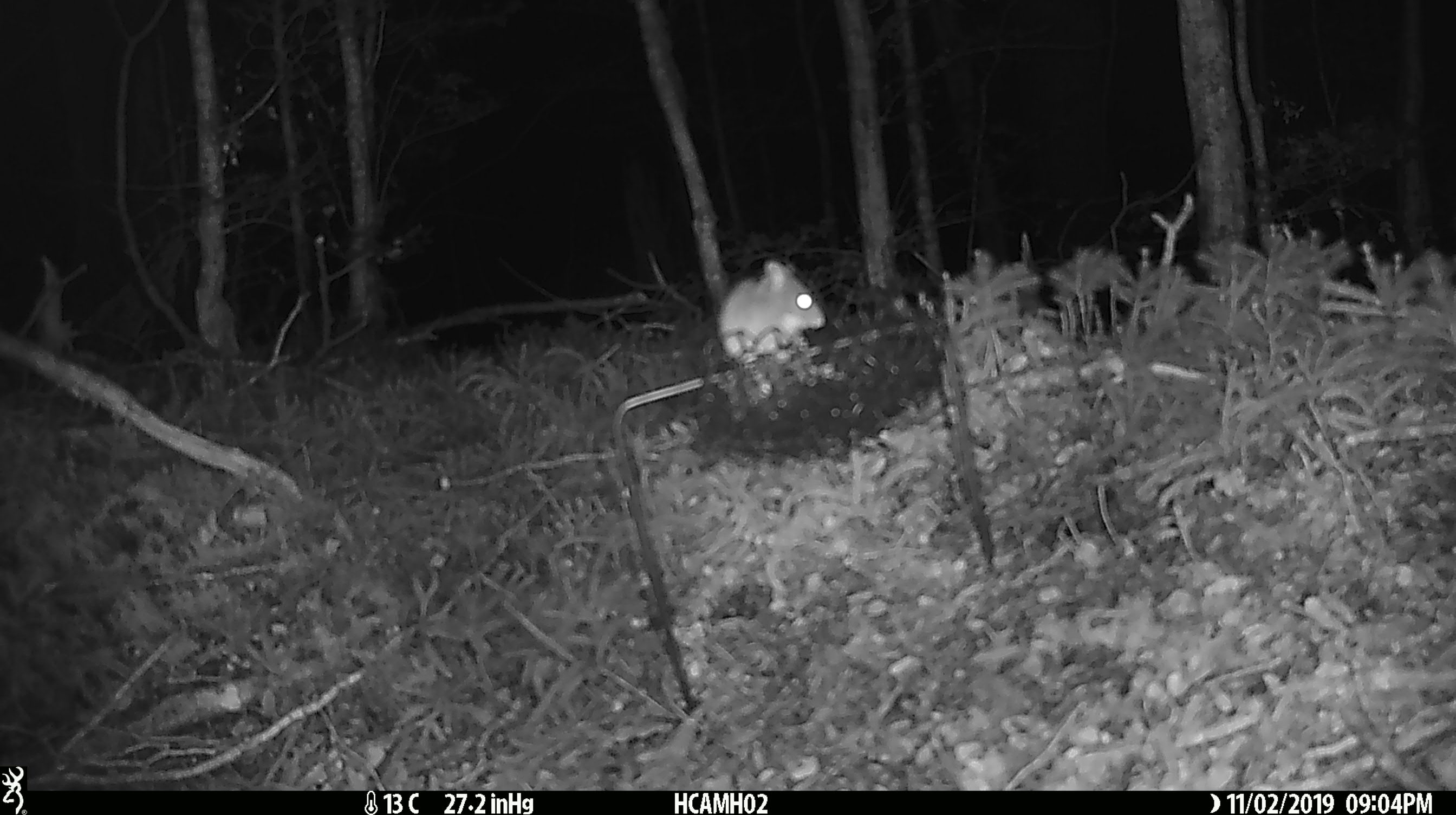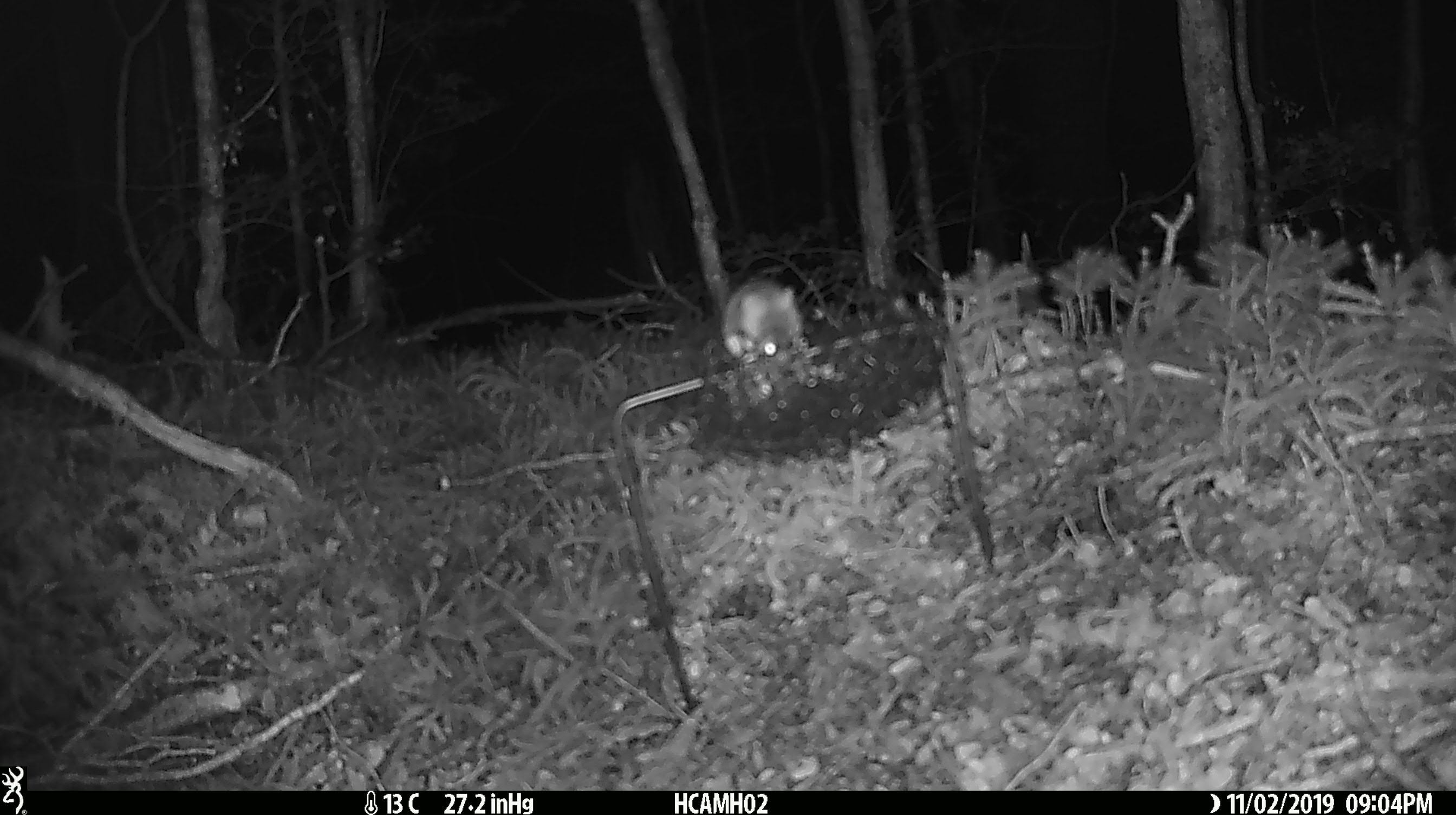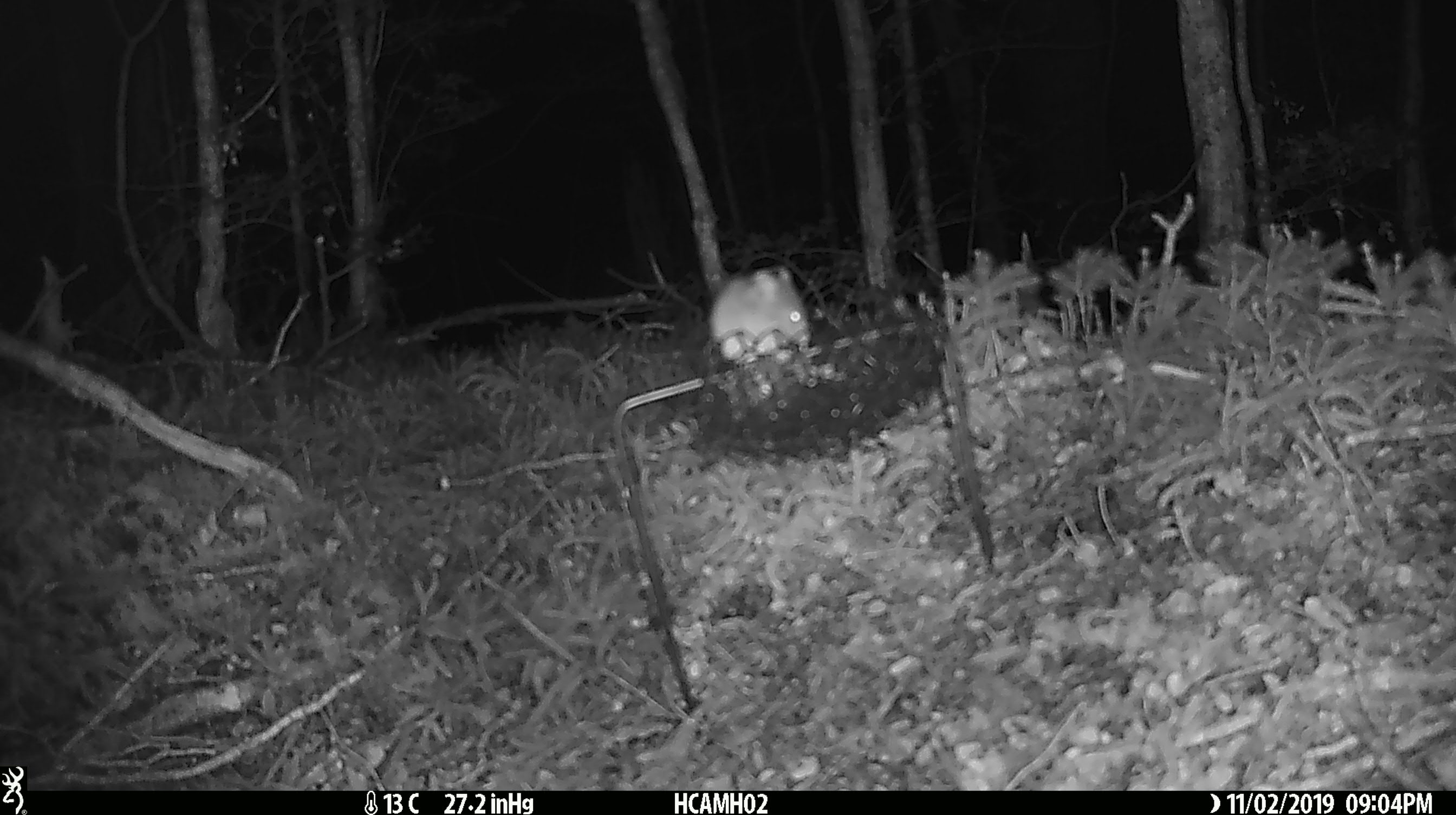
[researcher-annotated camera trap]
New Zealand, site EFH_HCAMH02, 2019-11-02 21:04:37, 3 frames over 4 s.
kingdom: Animalia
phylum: Chordata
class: Mammalia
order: Rodentia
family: Muridae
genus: Mus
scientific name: Mus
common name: mouse